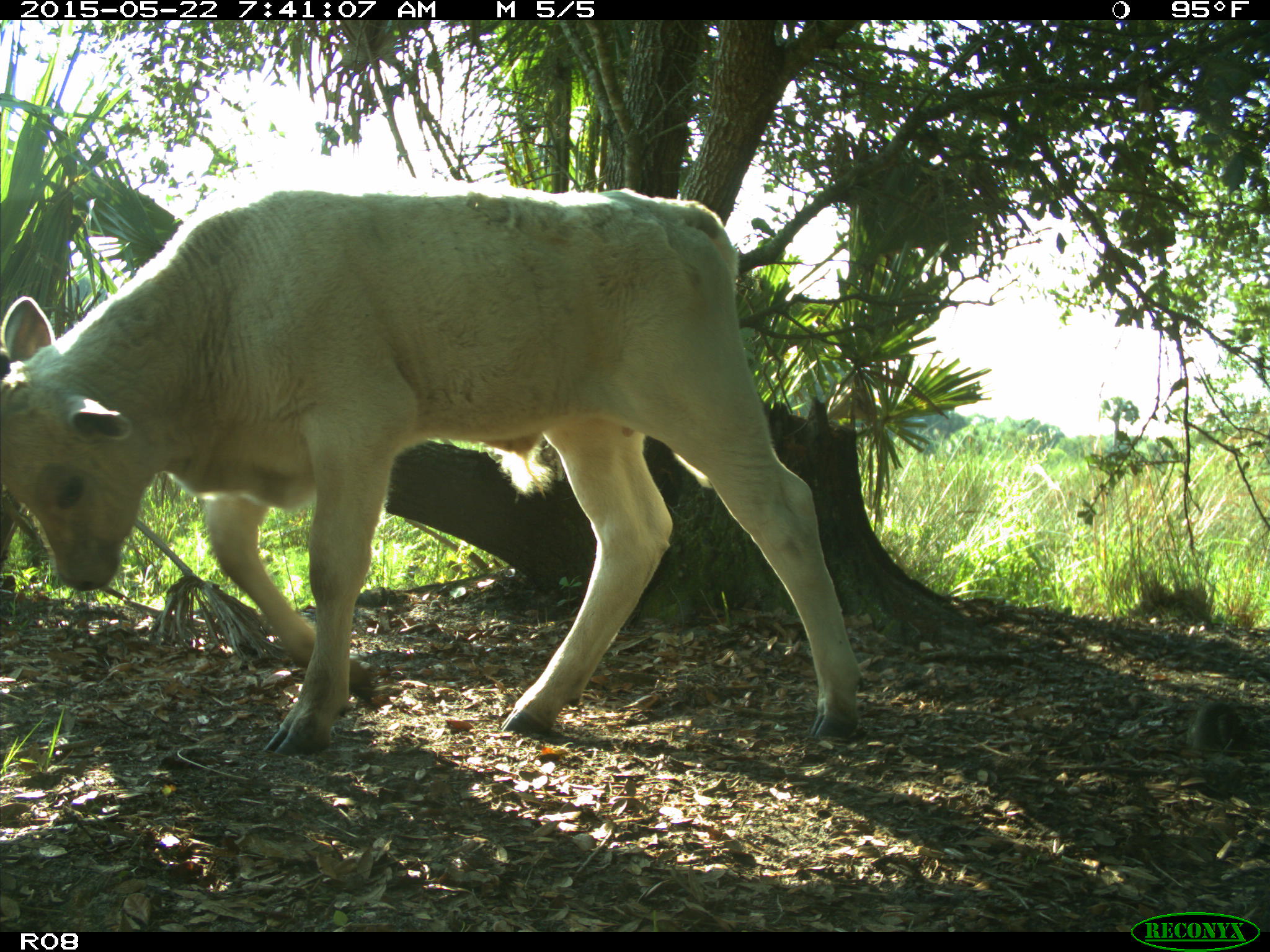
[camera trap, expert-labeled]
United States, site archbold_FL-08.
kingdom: Animalia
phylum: Chordata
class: Mammalia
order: Artiodactyla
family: Bovidae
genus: Bos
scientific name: Bos taurus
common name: domestic cow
Bos taurus (domestic cow).